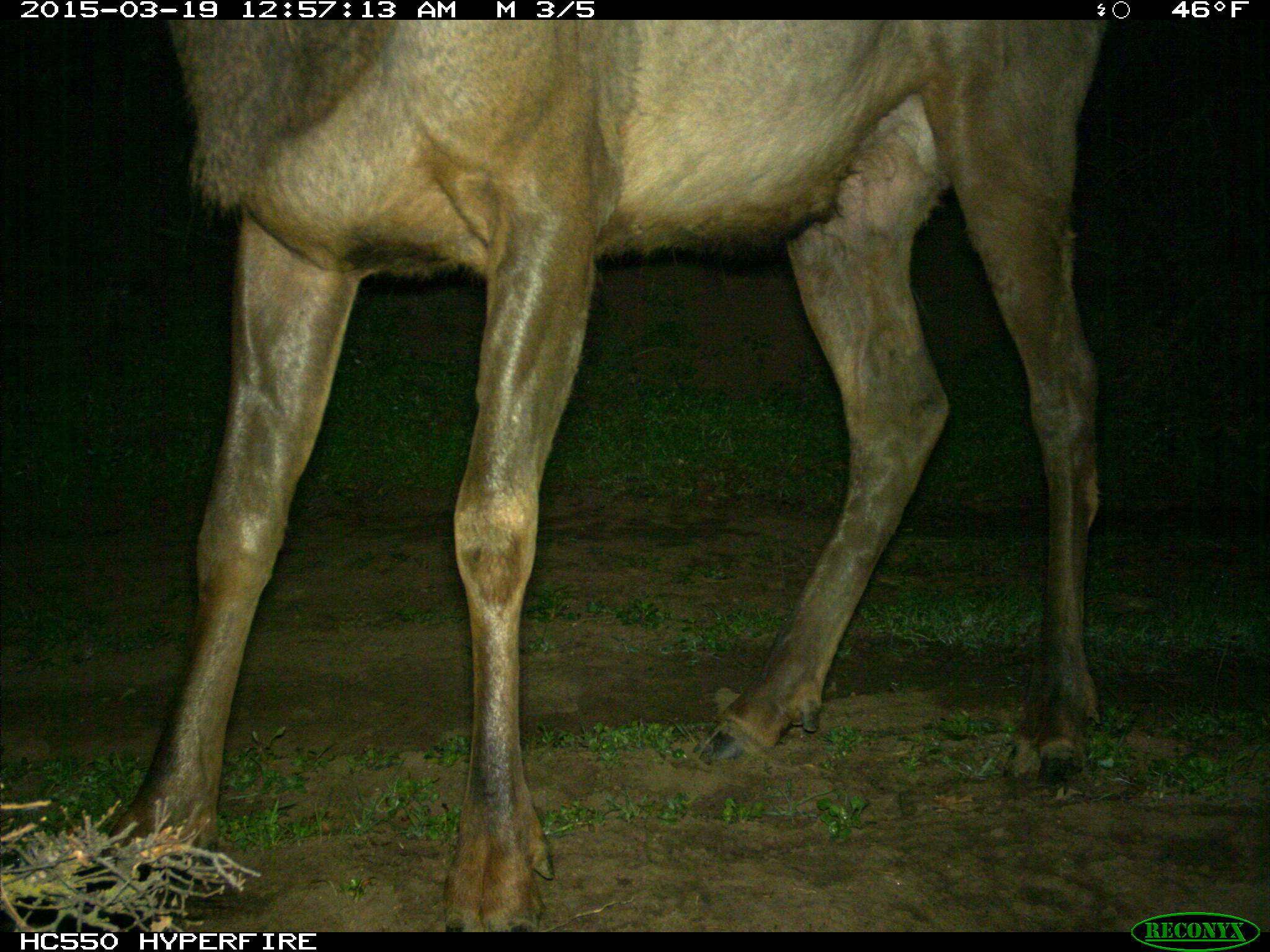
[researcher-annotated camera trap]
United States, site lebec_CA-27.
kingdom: Animalia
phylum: Chordata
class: Mammalia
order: Artiodactyla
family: Cervidae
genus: Cervus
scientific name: Cervus canadensis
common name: elk